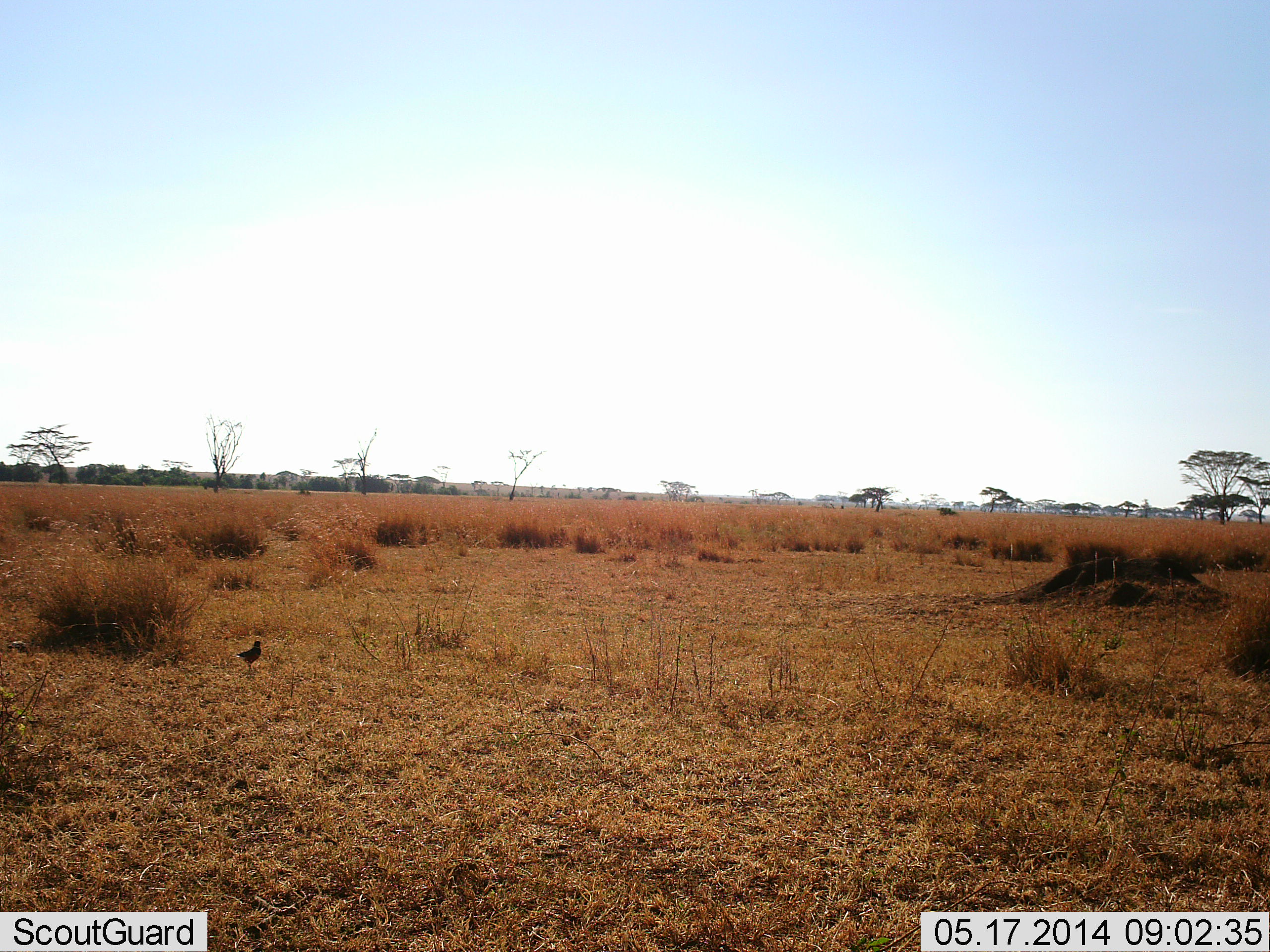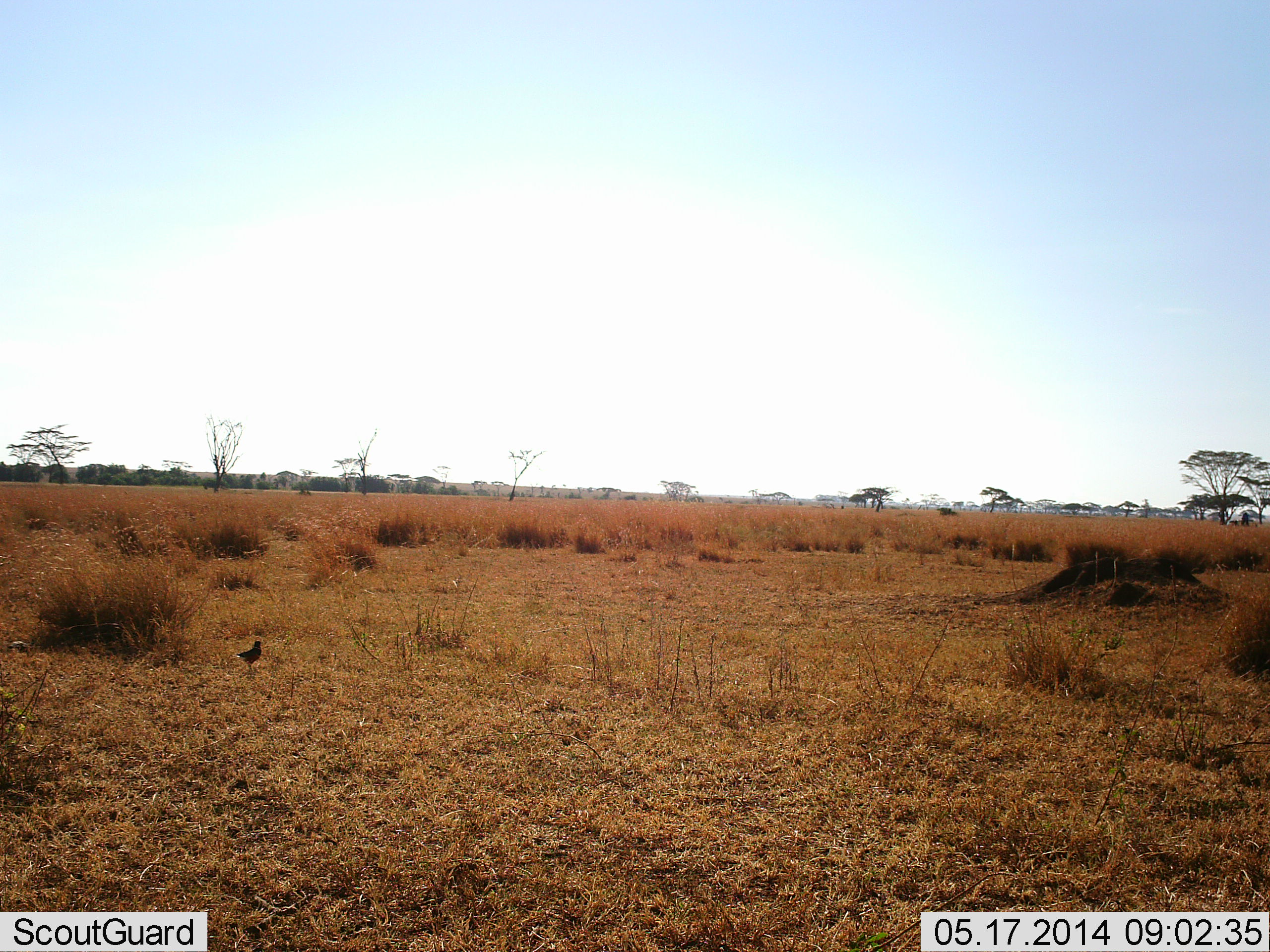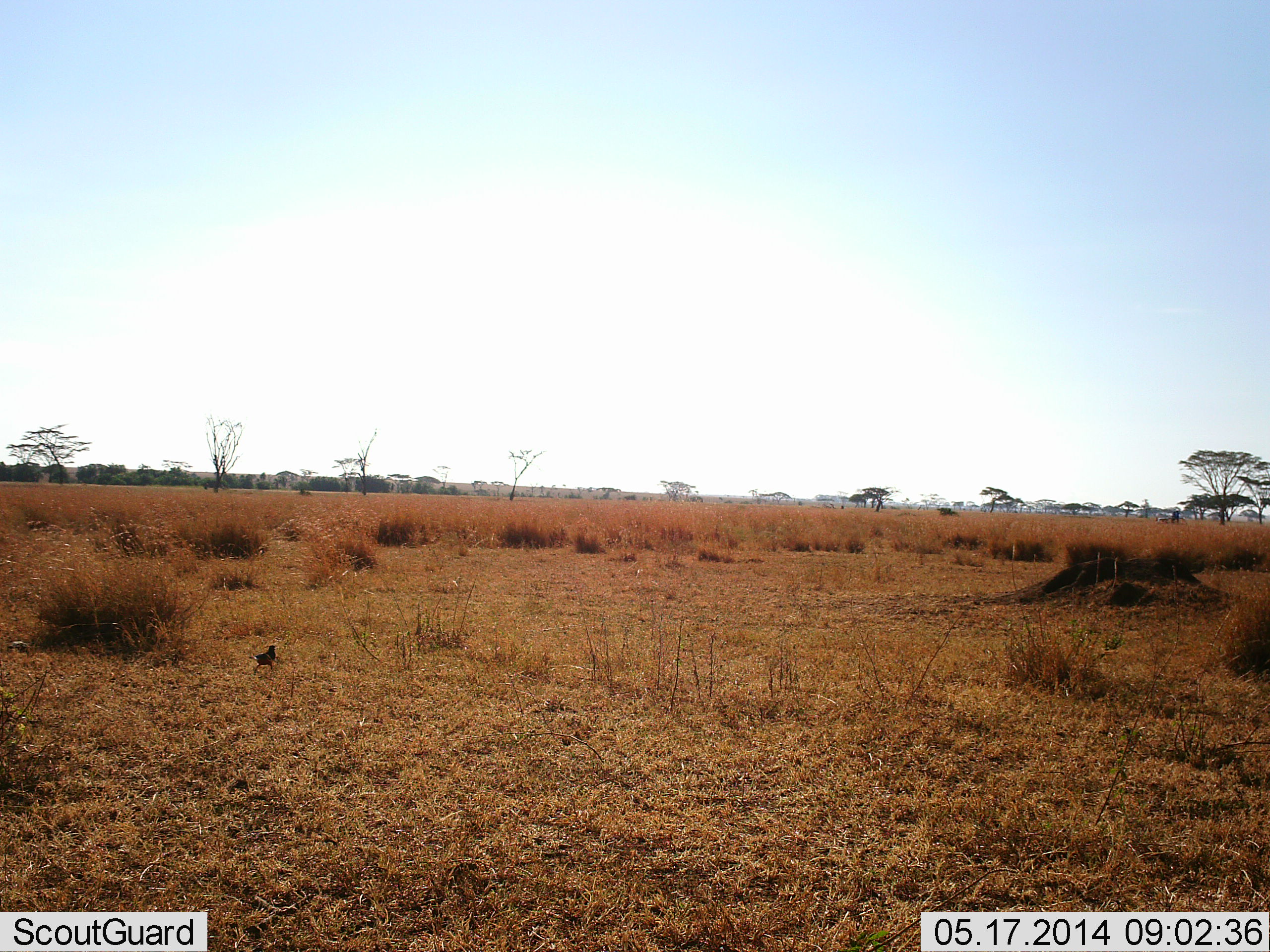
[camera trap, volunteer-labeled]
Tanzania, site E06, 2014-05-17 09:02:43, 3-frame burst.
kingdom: Animalia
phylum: Chordata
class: Aves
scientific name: Aves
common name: bird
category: otherbird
Otherbird (bird) (Aves), count 1. Behavior (volunteer vote fractions): standing 53%, resting 2%, moving 58%, interacting 0%. Young present (vote fraction): 0%. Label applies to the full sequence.